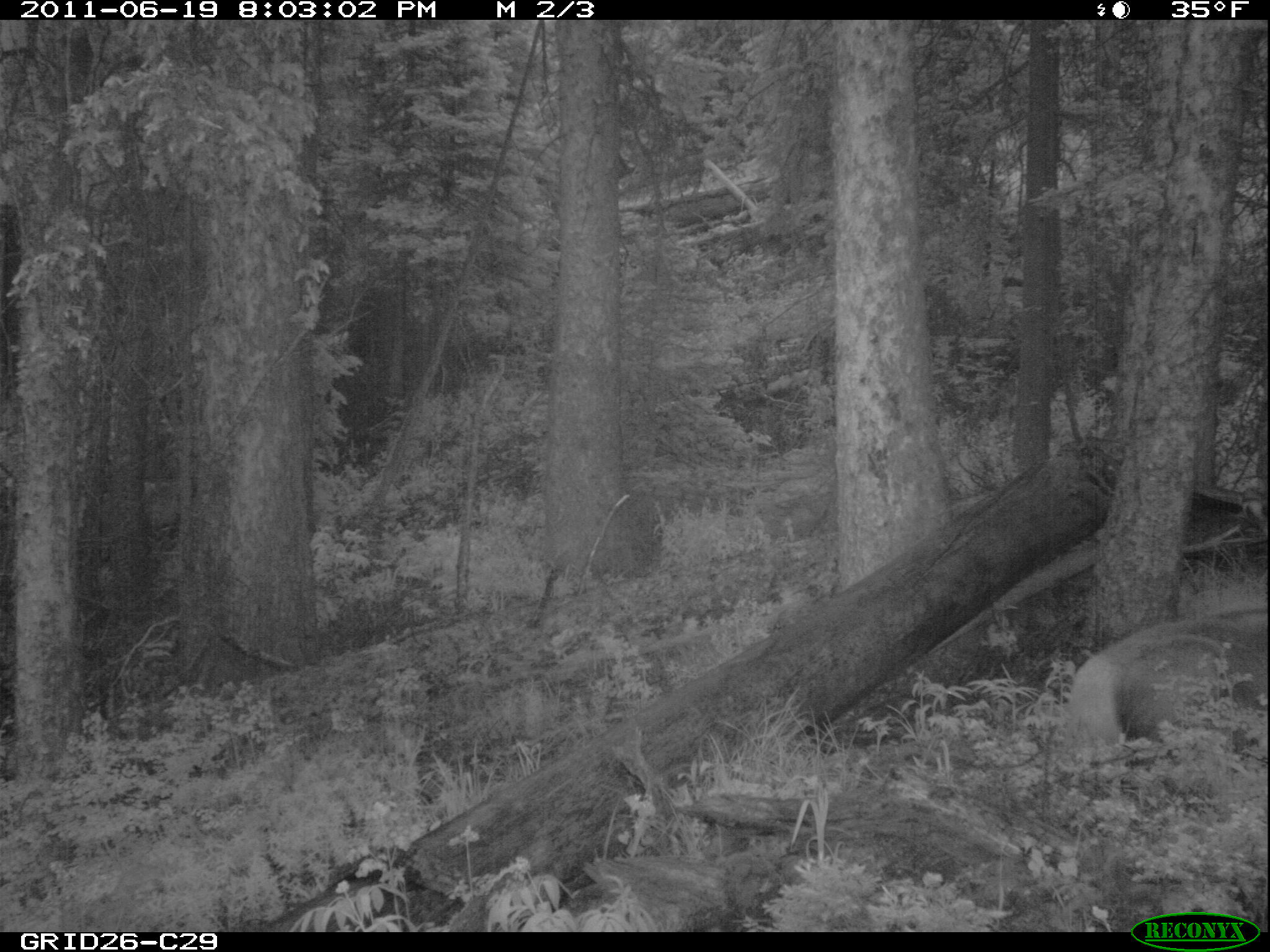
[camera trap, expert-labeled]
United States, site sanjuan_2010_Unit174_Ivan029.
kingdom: Animalia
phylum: Chordata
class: Mammalia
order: Artiodactyla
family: Cervidae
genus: Cervus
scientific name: Cervus elaphus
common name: red deer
Cervus elaphus (red deer).